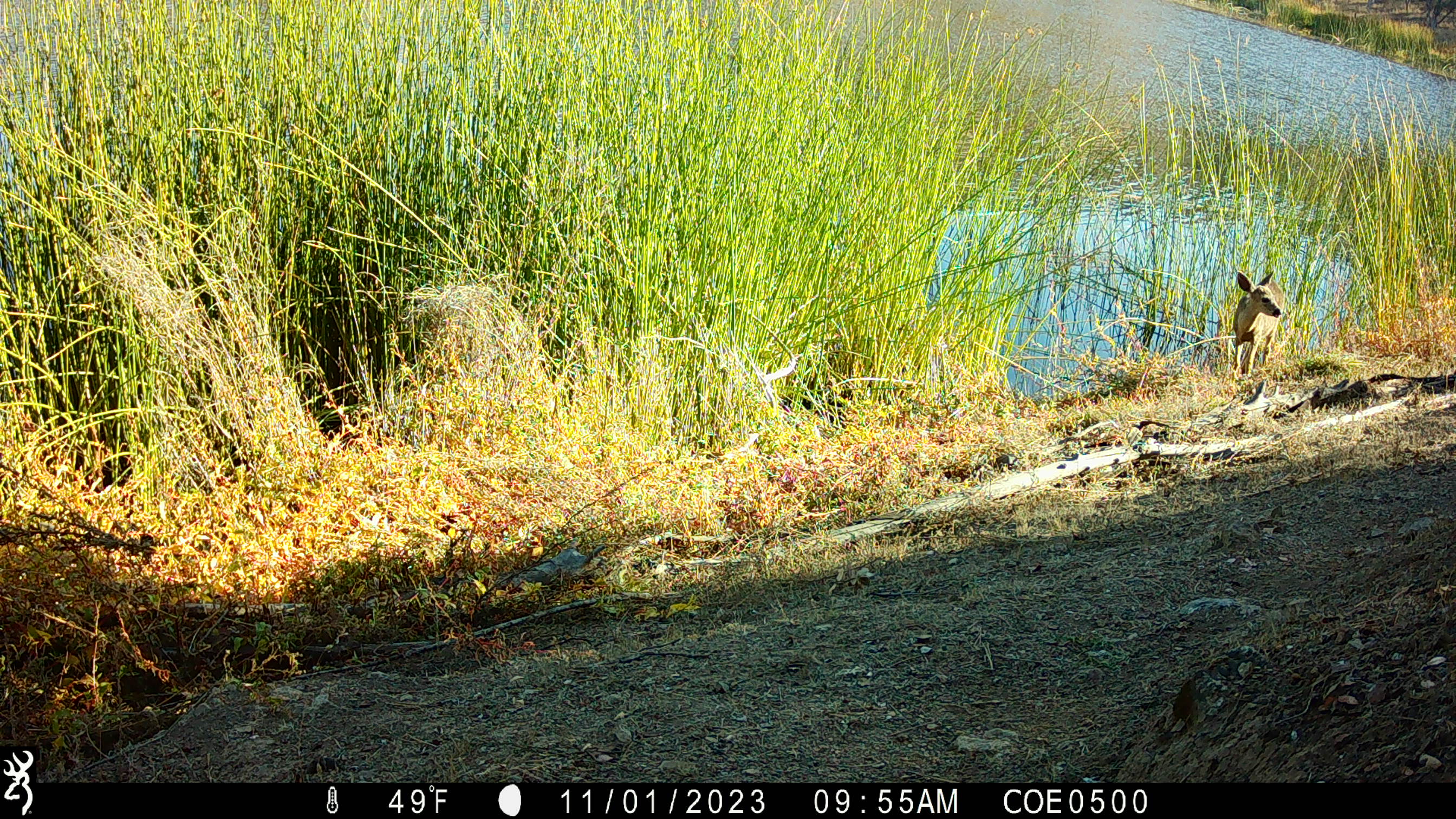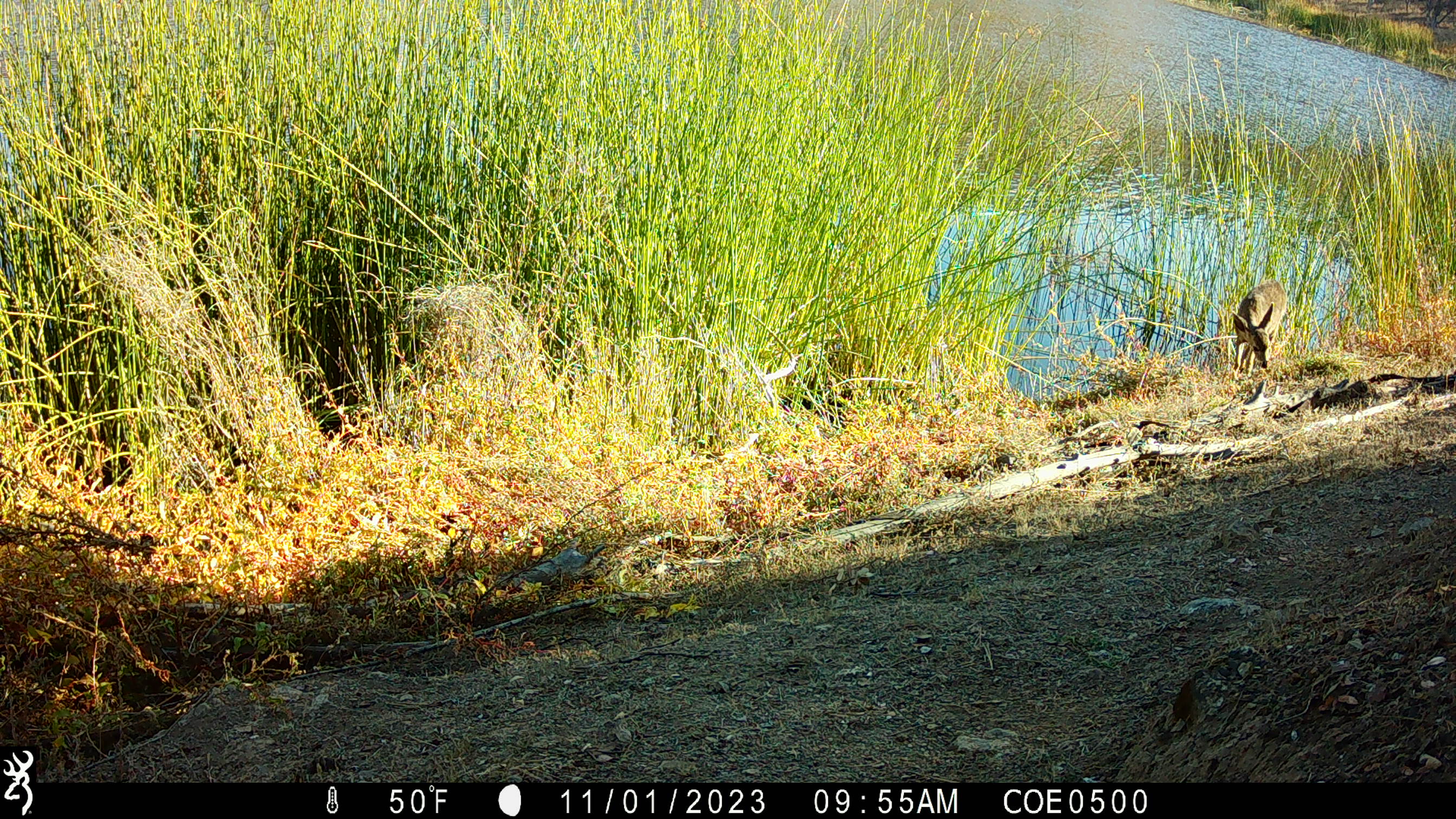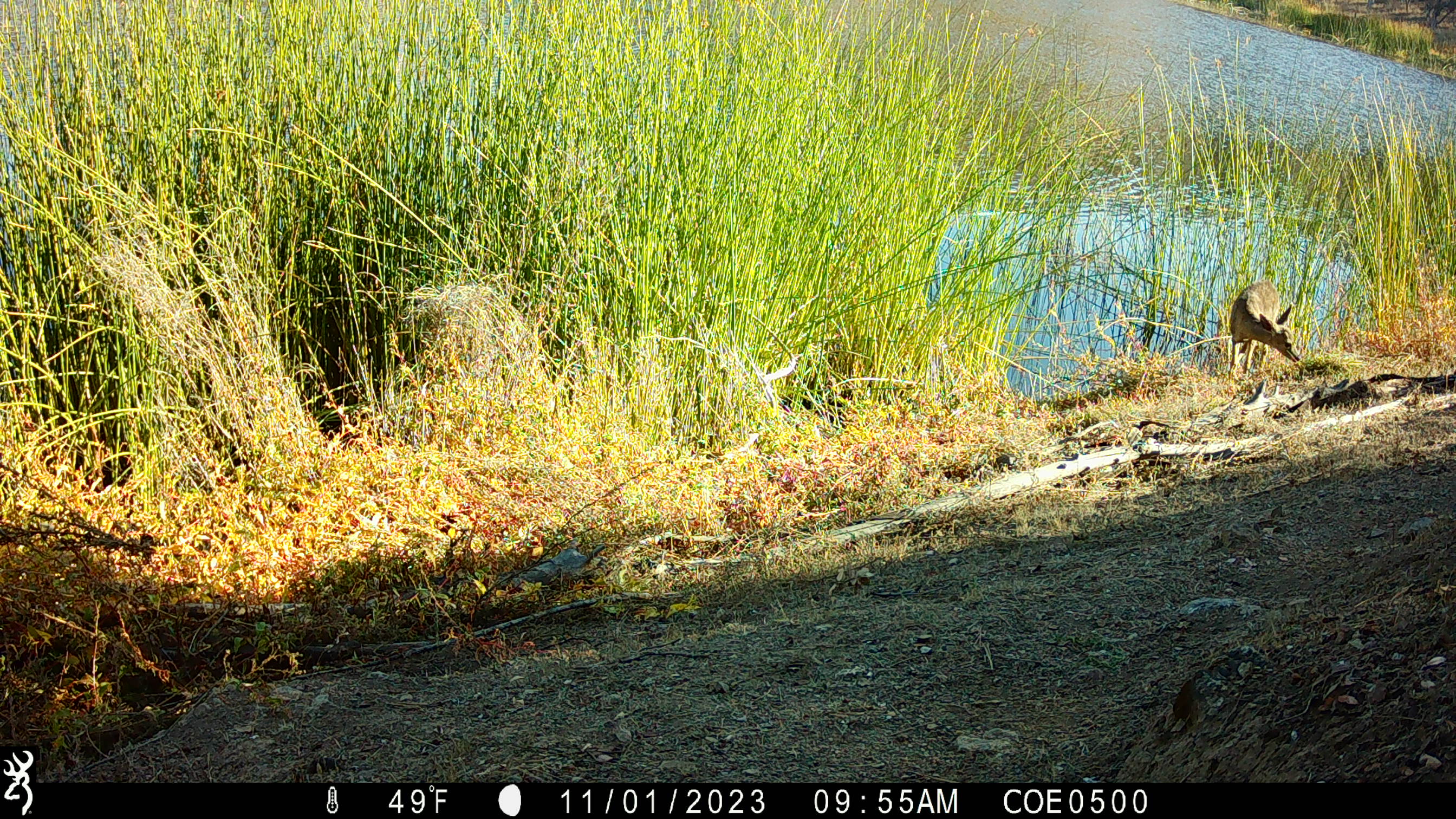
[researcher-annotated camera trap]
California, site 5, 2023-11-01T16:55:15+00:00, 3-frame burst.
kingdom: Animalia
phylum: Chordata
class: Mammalia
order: Artiodactyla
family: Cervidae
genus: Odocoileus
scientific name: Odocoileus hemionus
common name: mule deer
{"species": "mule deer (Odocoileus hemionus)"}